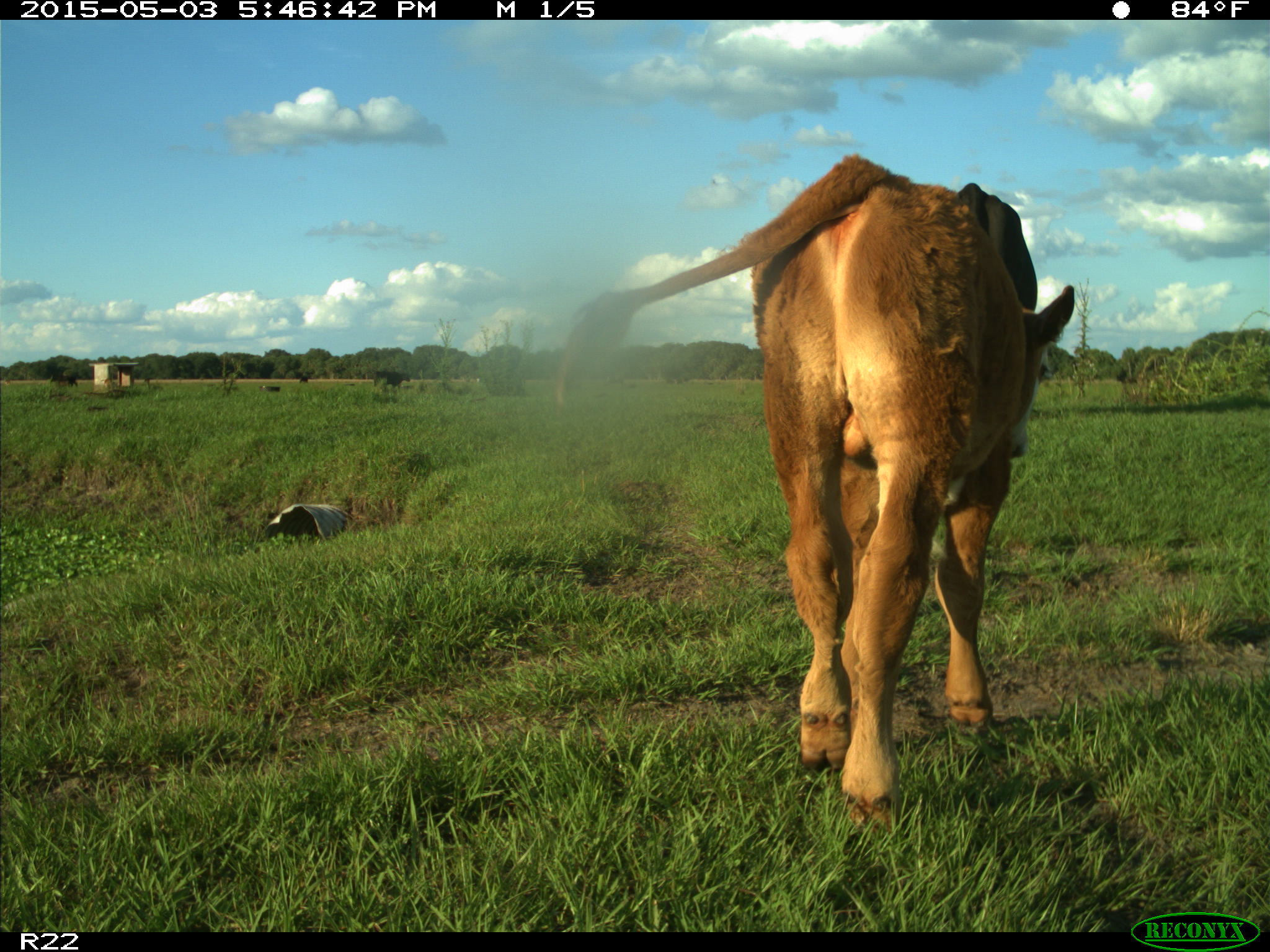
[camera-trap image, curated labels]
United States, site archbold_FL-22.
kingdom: Animalia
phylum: Chordata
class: Mammalia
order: Artiodactyla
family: Bovidae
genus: Bos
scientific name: Bos taurus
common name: domestic cow